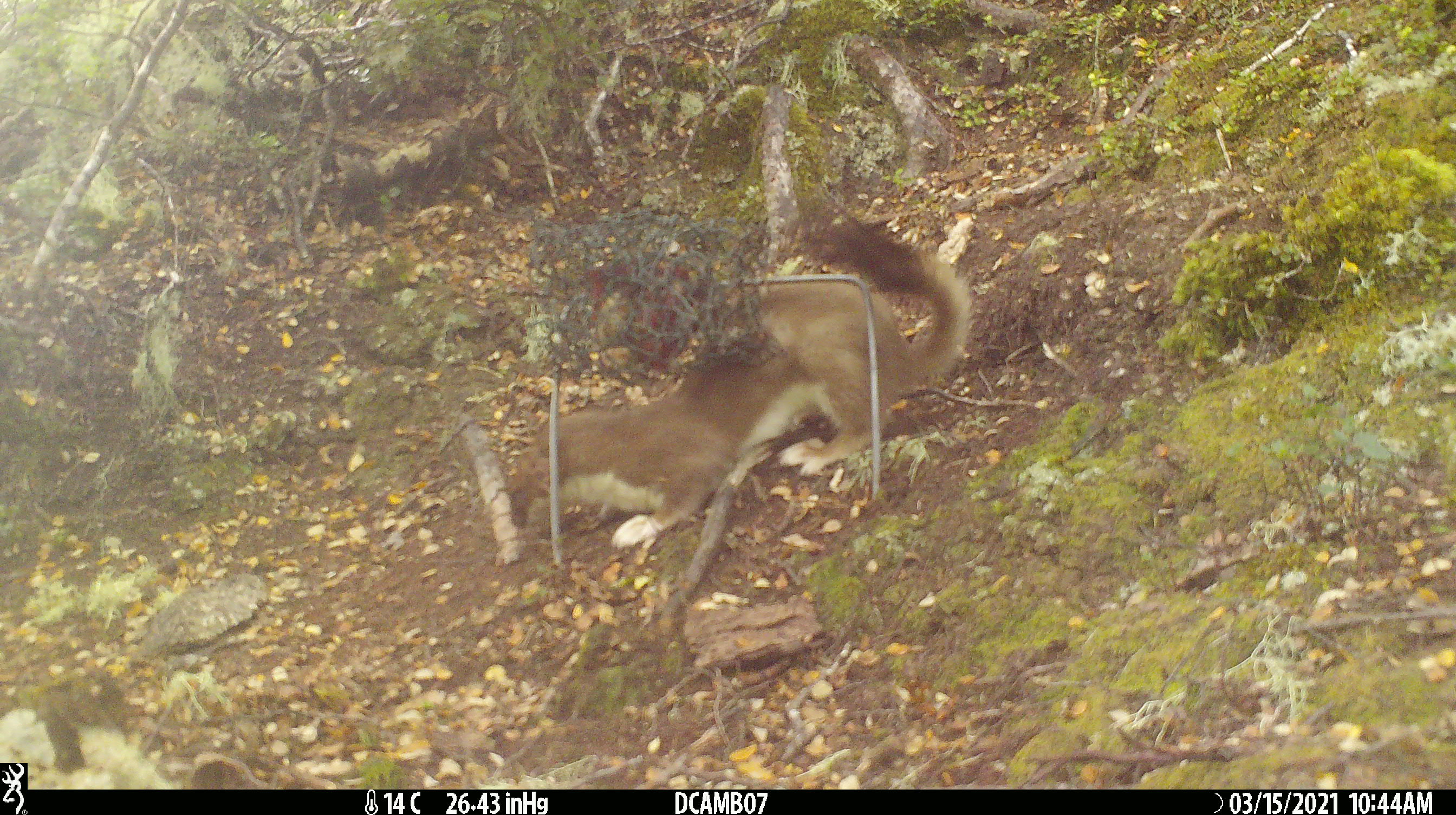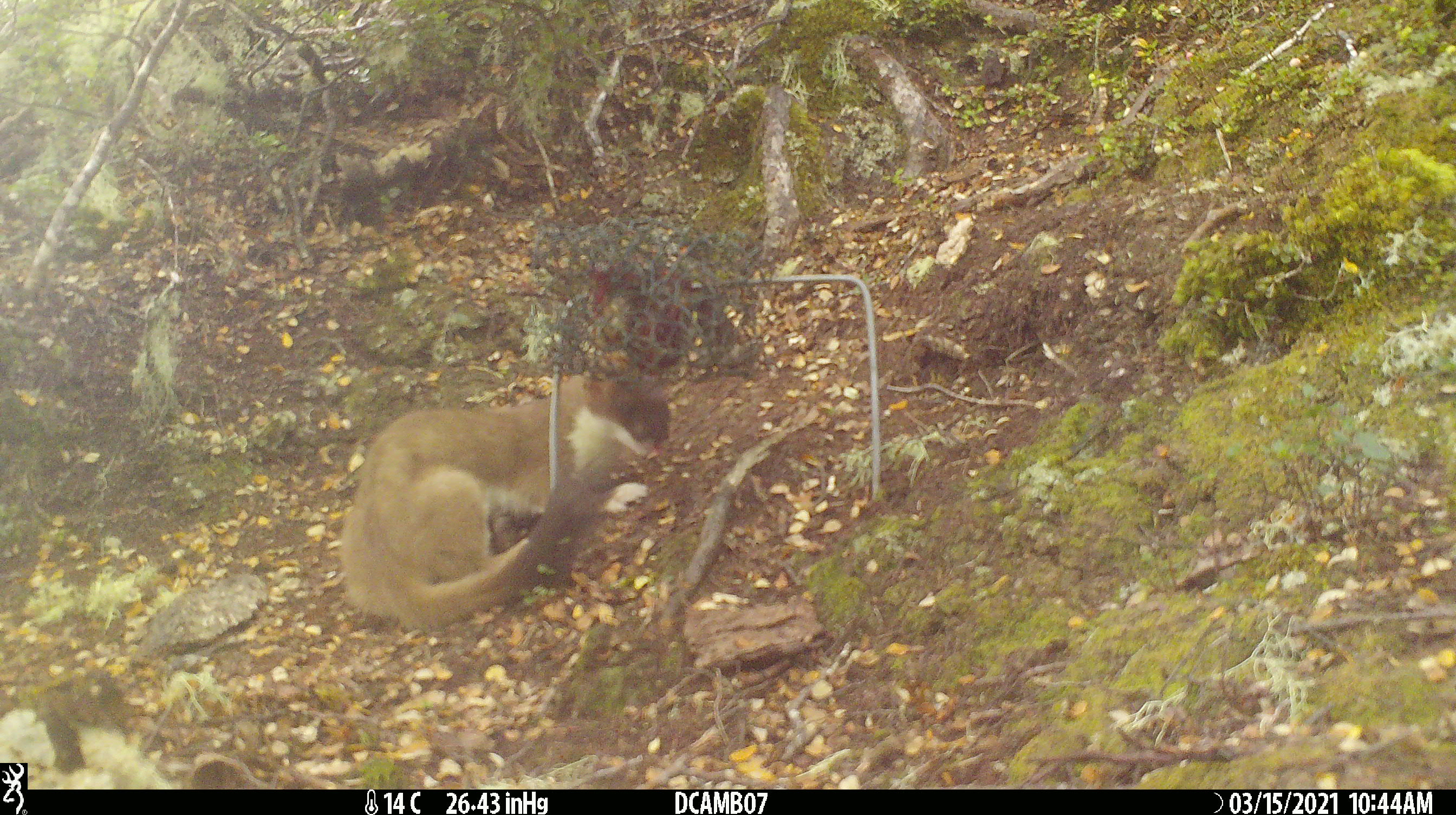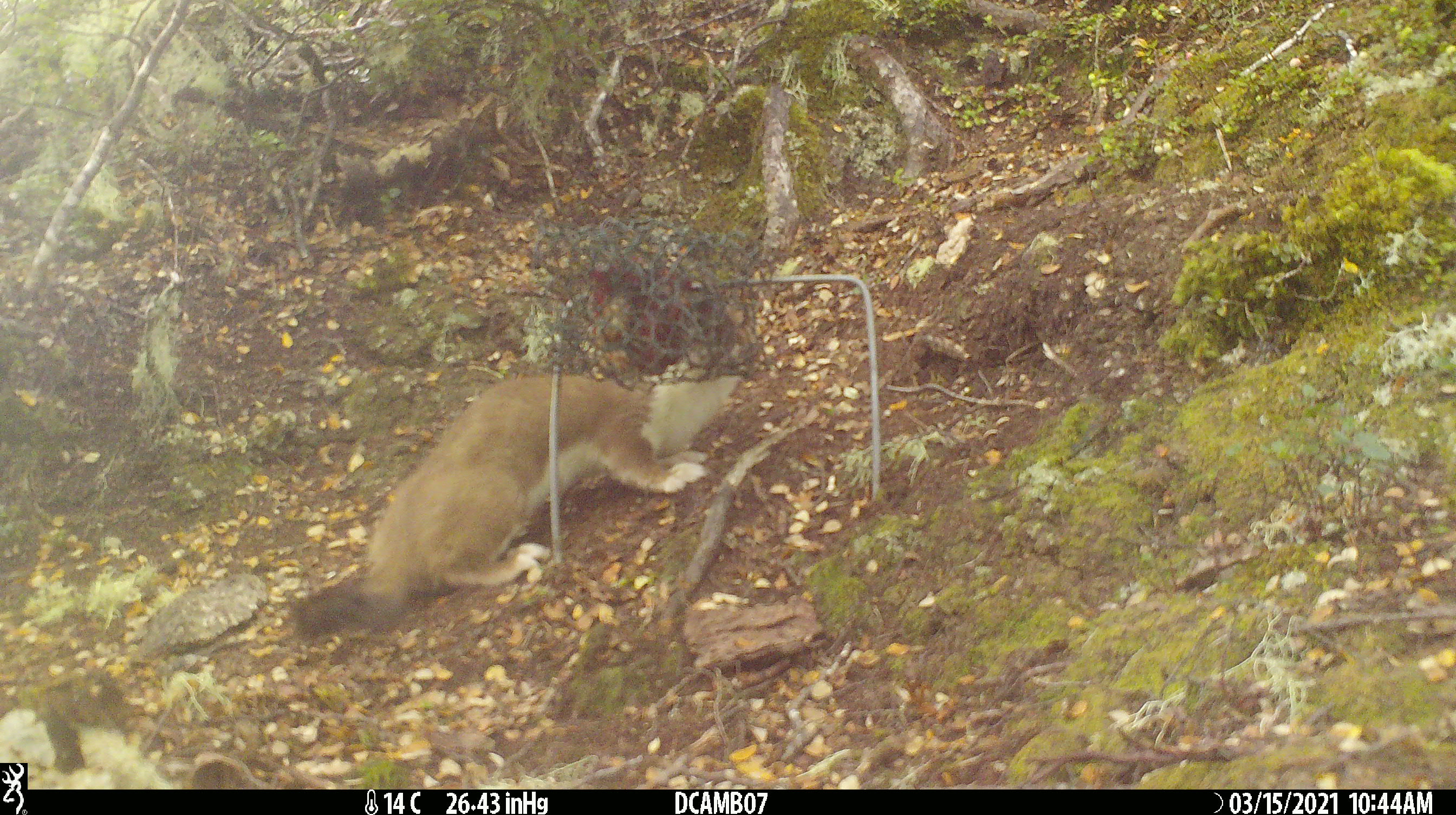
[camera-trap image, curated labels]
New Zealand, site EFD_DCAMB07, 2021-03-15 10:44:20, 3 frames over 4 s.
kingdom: Animalia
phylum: Chordata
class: Mammalia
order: Carnivora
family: Mustelidae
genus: Mustela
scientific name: Mustela erminea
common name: stoat